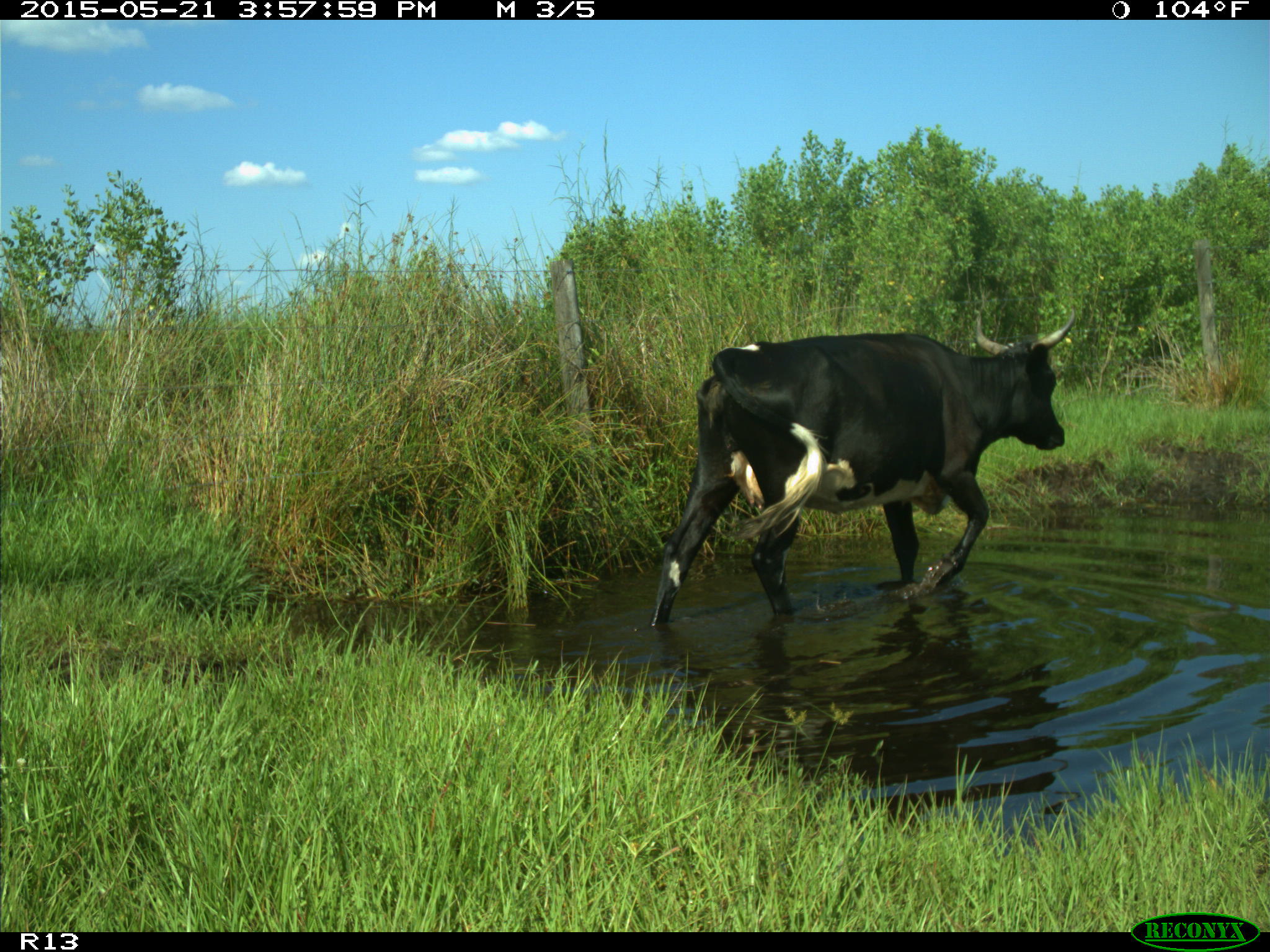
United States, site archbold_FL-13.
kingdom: Animalia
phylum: Chordata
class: Mammalia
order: Artiodactyla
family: Bovidae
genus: Bos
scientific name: Bos taurus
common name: domestic cow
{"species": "Bos taurus (domestic cow)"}